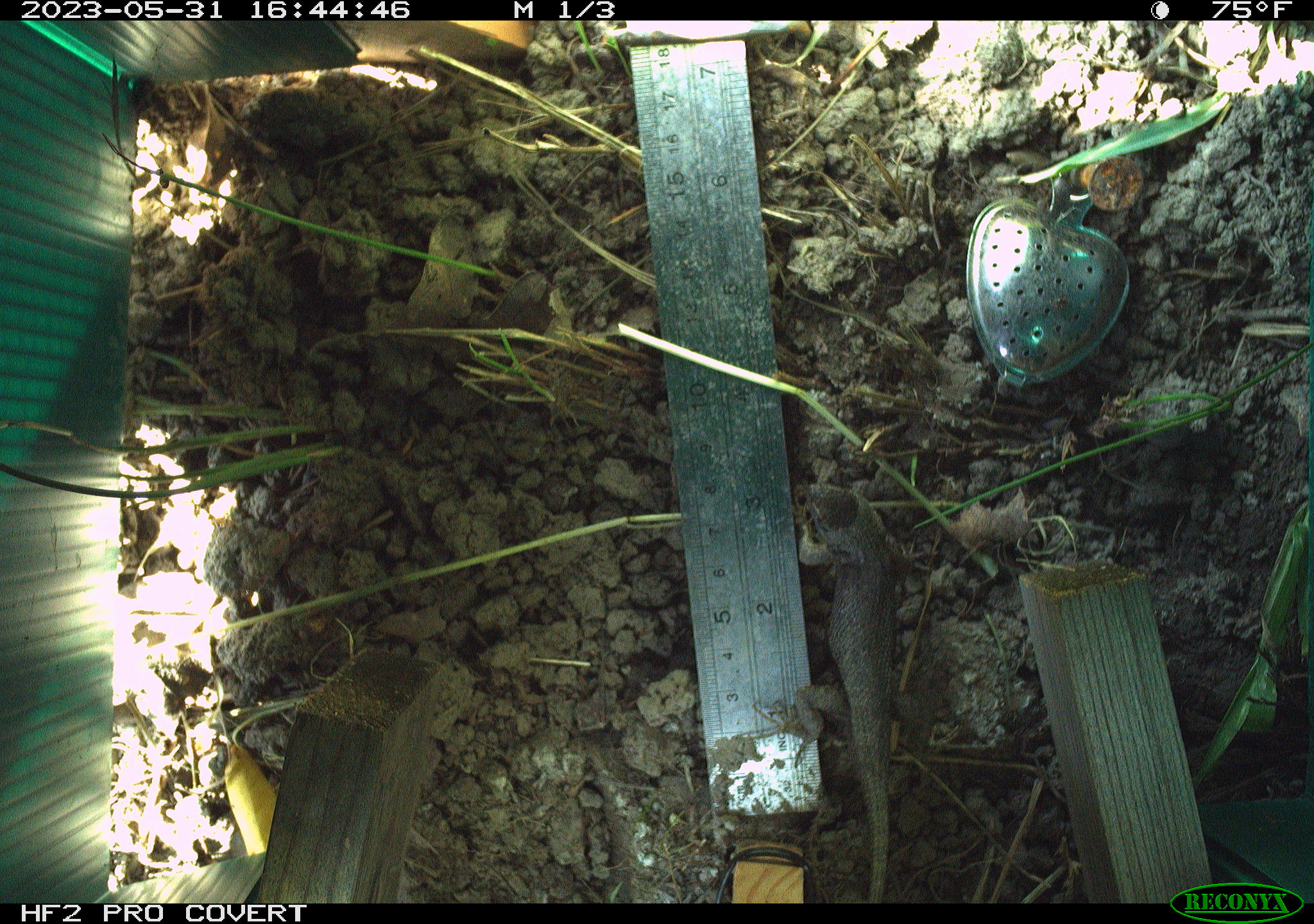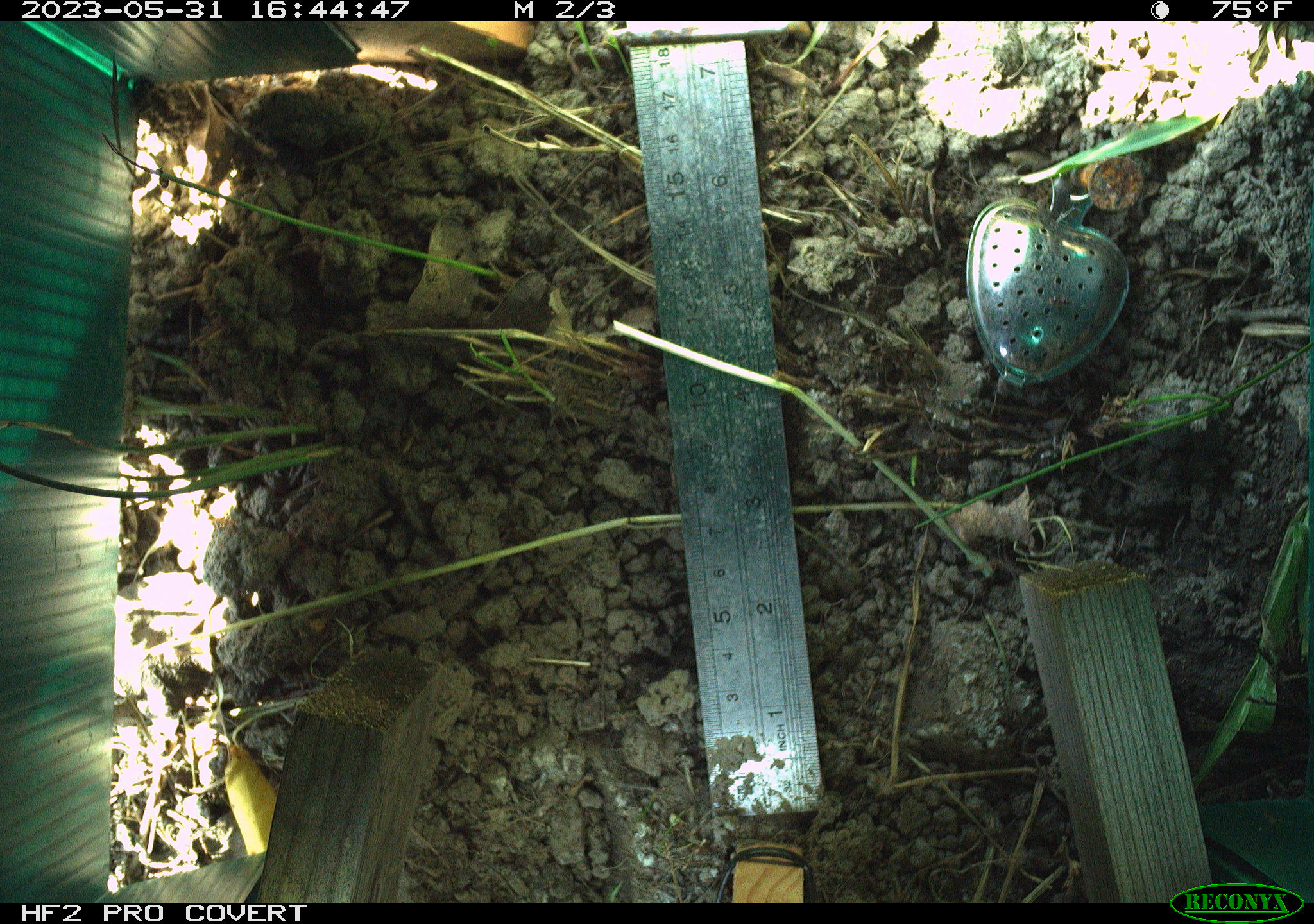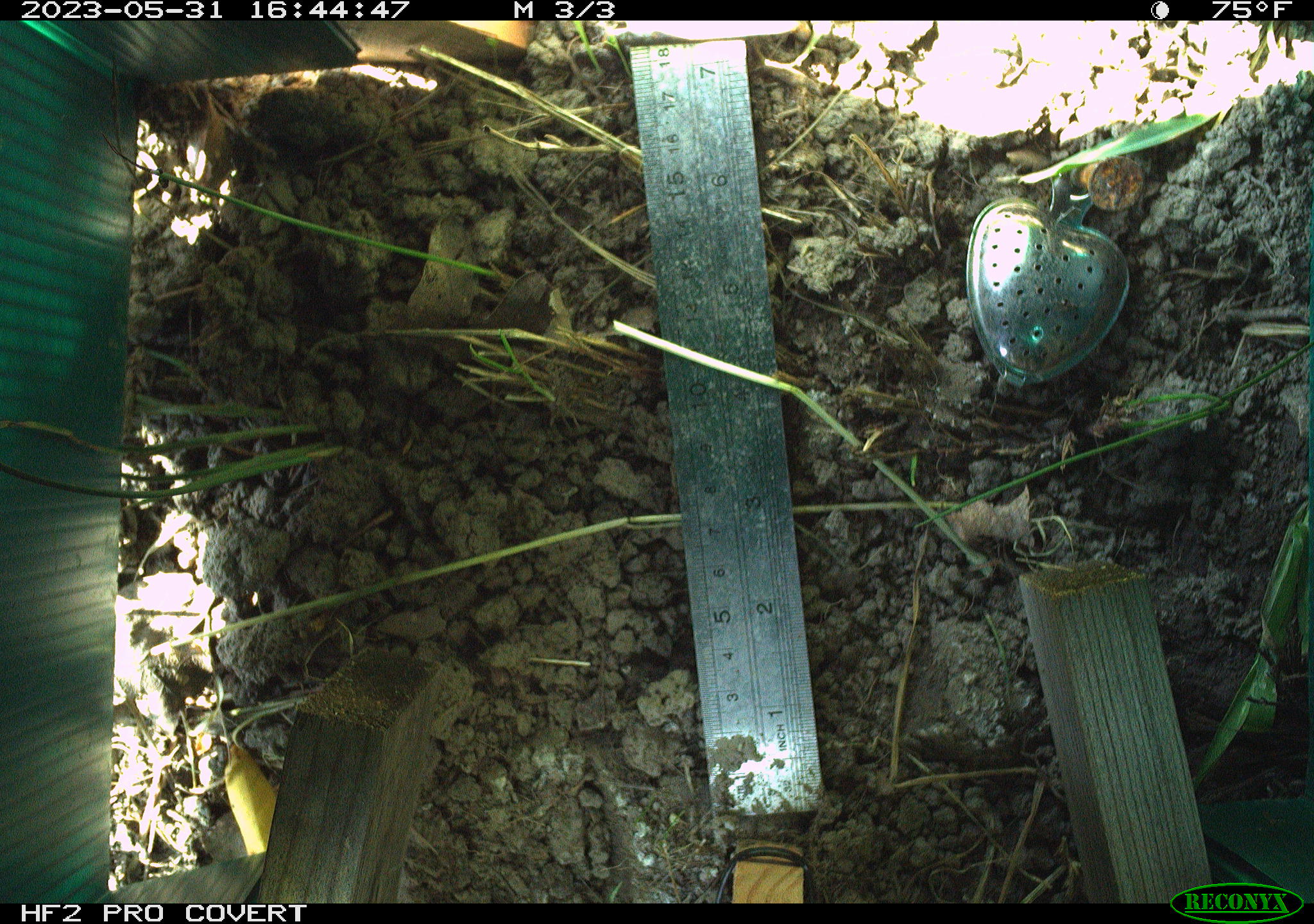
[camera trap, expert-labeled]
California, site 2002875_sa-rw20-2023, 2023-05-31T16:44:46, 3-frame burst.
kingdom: Animalia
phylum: Chordata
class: Reptilia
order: Squamata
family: Phrynosomatidae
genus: Sceloporus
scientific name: Sceloporus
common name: spiny lizards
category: sceloporus species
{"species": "sceloporus species (spiny lizards) (Sceloporus)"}